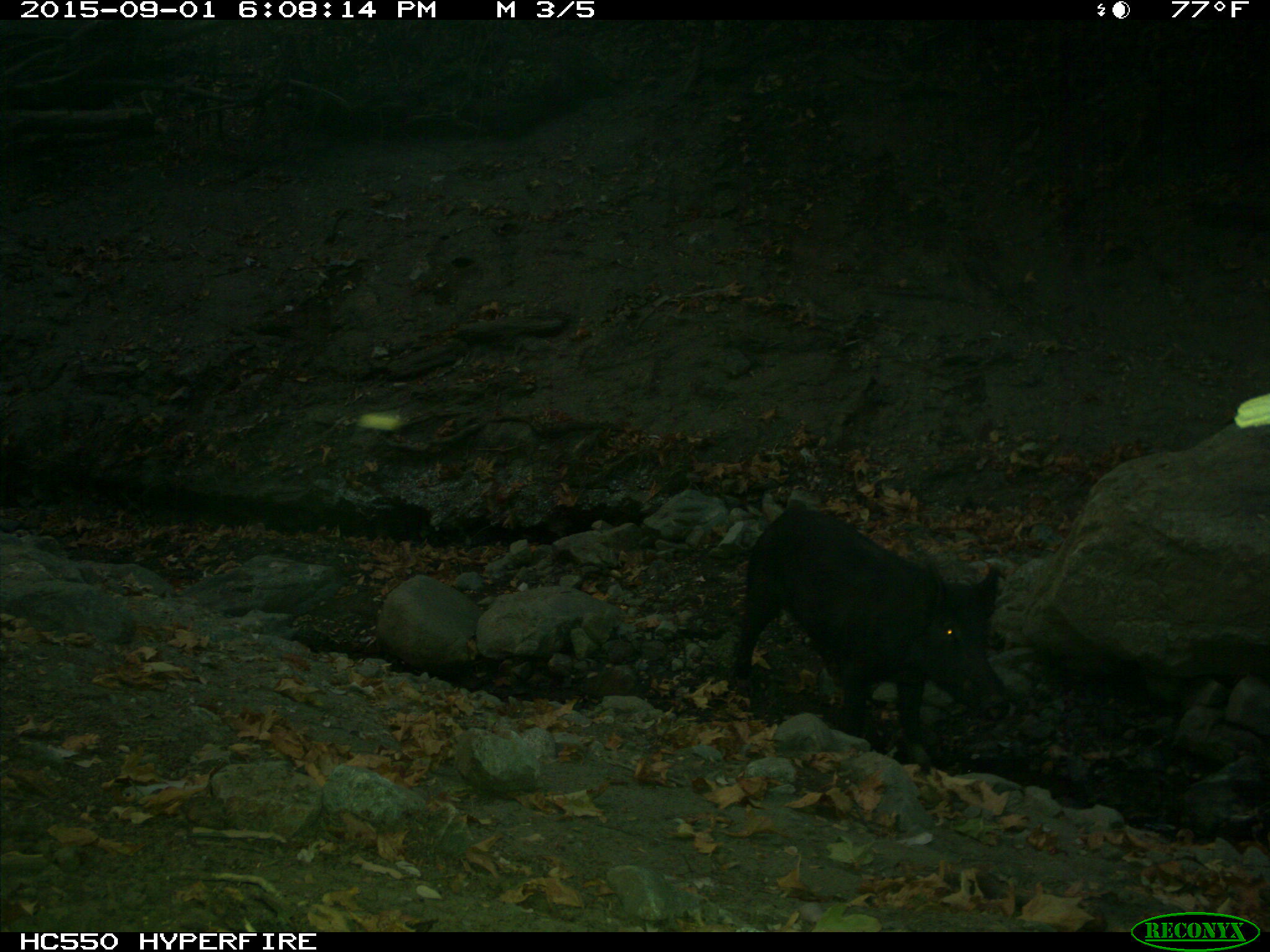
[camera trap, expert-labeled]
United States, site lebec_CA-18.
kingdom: Animalia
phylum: Chordata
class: Mammalia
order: Artiodactyla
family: Suidae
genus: Sus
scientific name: Sus scrofa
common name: wild boar